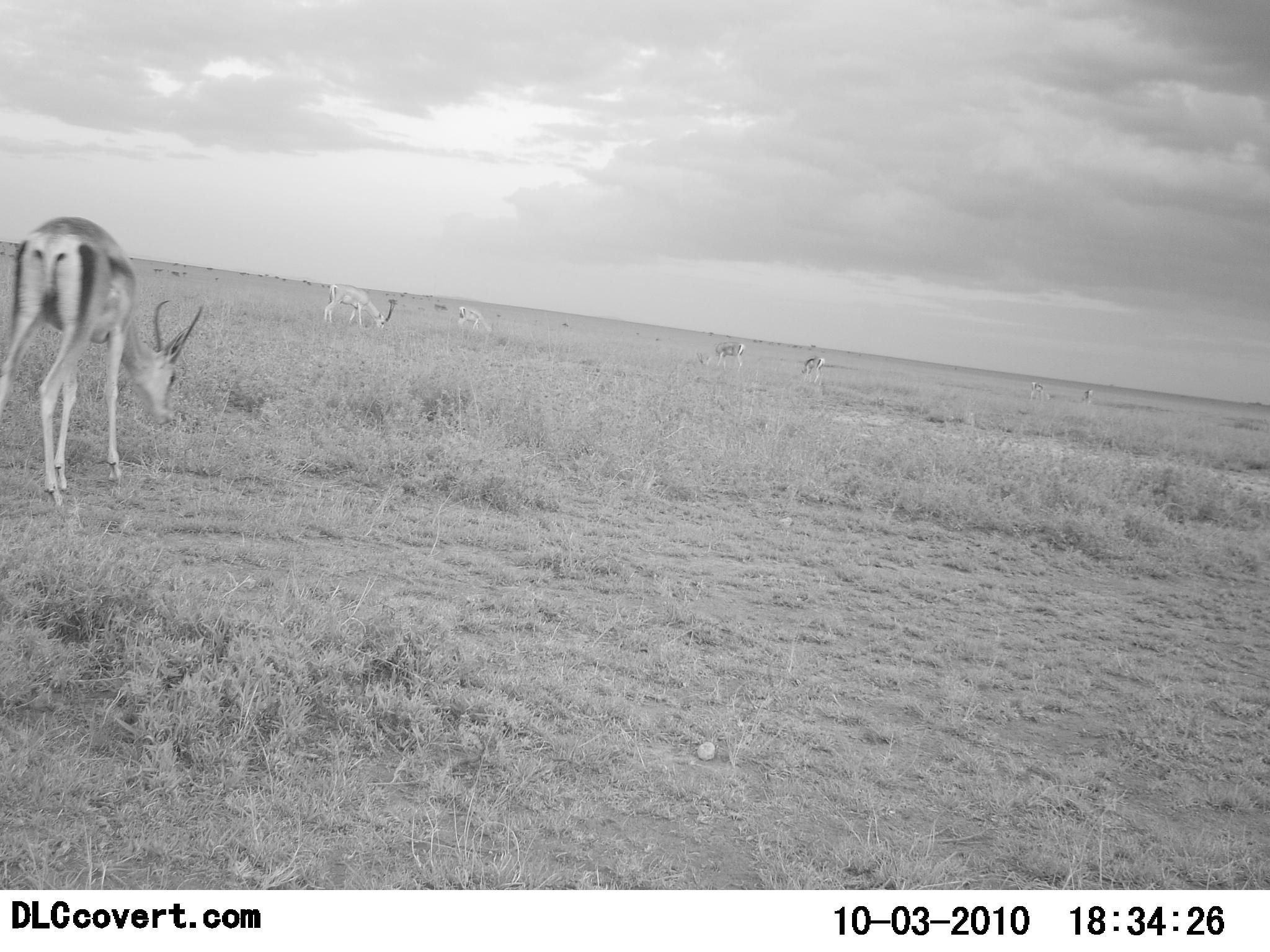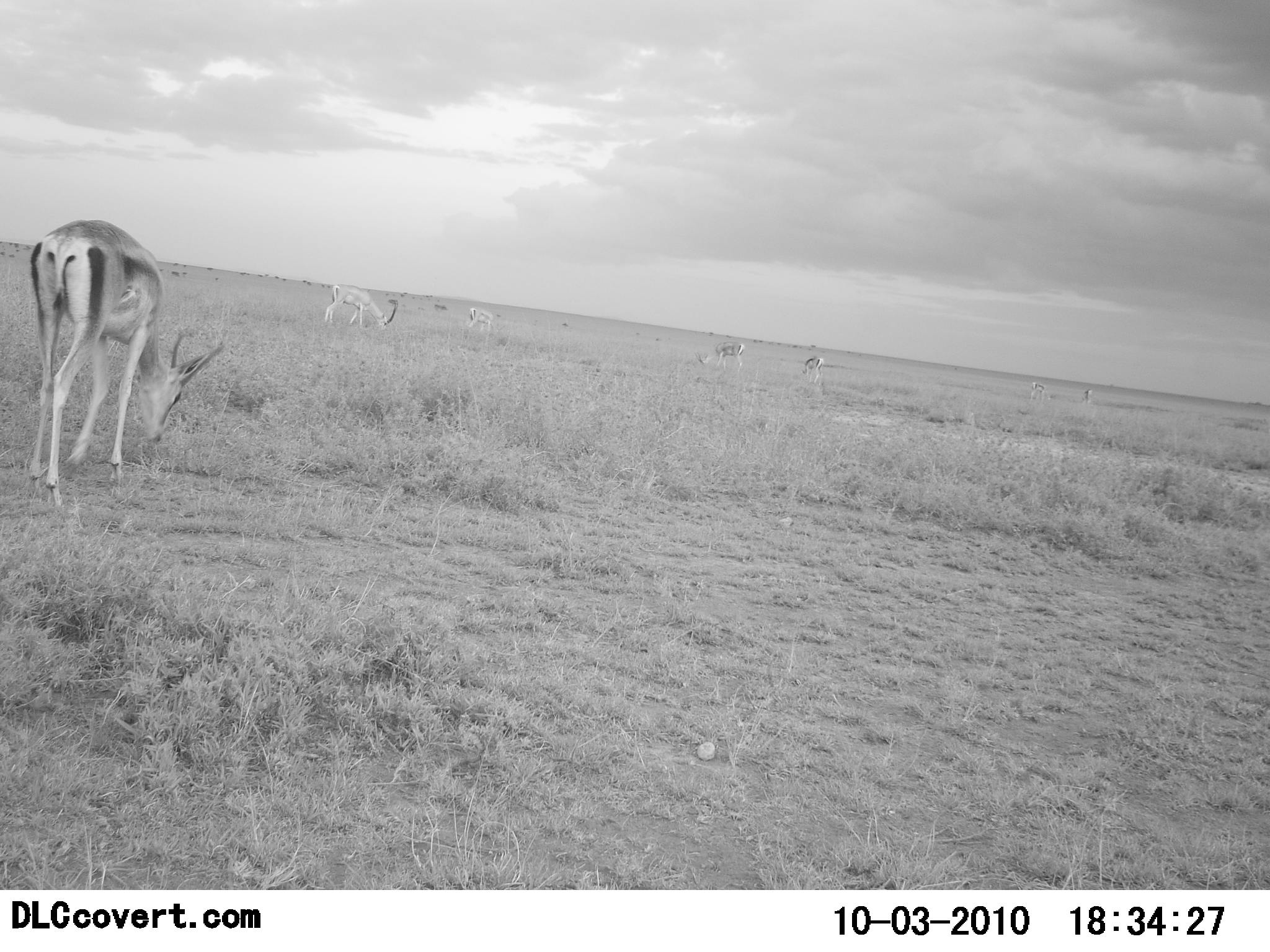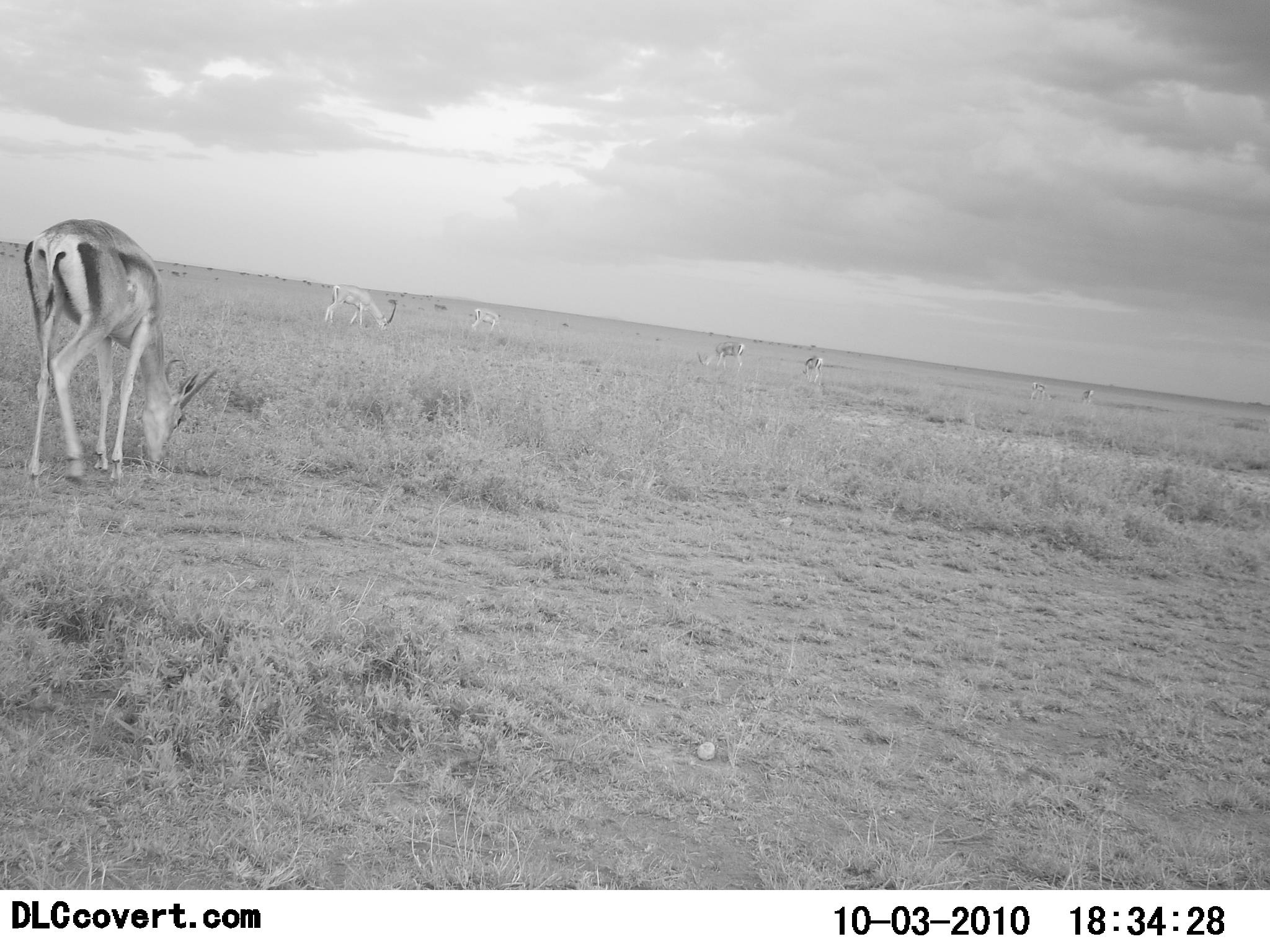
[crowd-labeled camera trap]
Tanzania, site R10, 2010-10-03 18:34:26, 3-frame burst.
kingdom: Animalia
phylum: Chordata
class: Mammalia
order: Artiodactyla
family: Bovidae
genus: Eudorcas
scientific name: Eudorcas thomsonii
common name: thomson's gazelle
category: gazellethomsons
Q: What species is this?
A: Gazellethomsons (thomson's gazelle) (Eudorcas thomsonii).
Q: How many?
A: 5.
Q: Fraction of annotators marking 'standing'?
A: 17%.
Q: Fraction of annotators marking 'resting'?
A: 0%.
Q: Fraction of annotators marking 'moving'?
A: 8%.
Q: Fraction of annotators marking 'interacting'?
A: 0%.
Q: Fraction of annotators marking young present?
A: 0%.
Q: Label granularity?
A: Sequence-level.